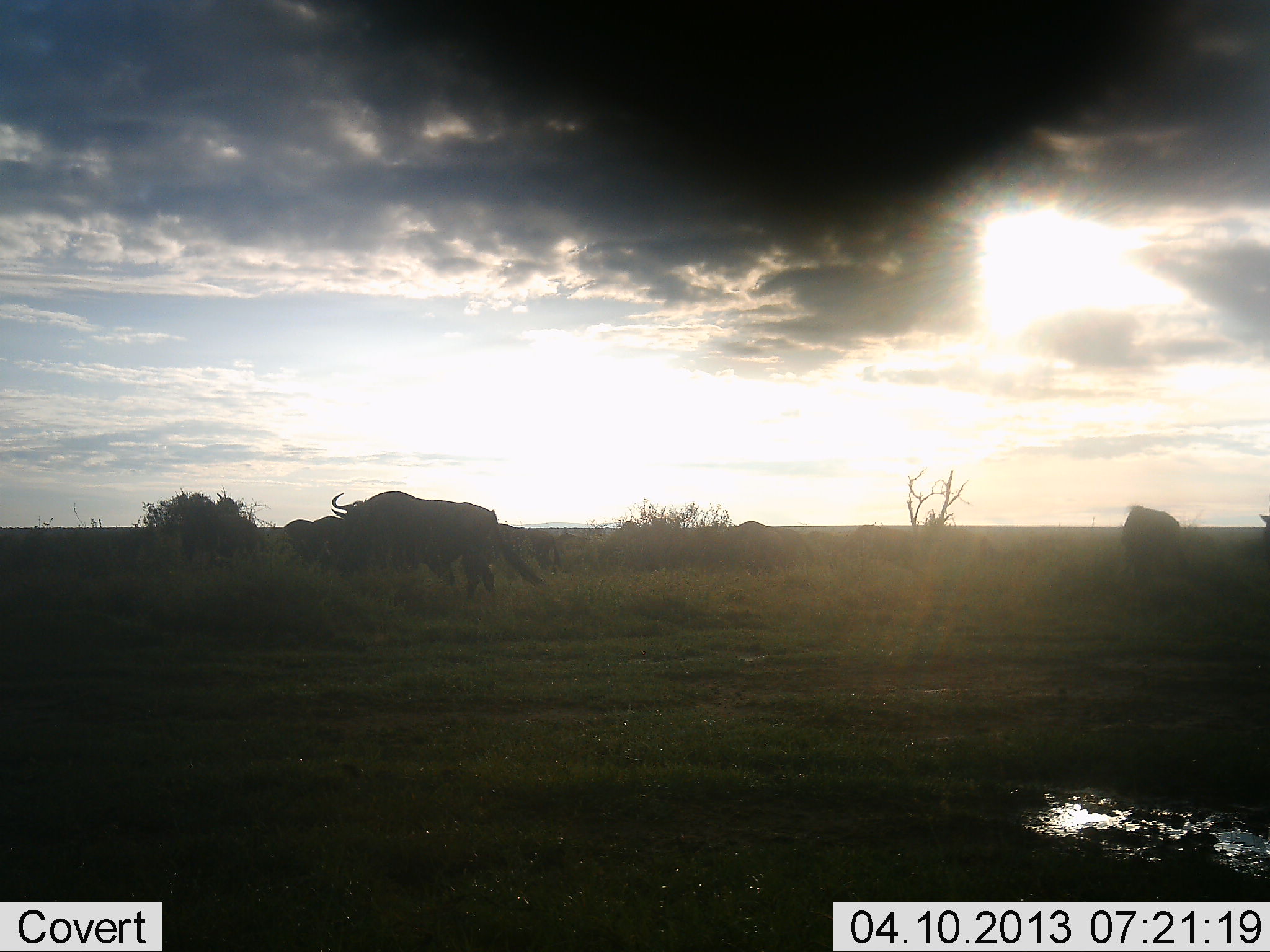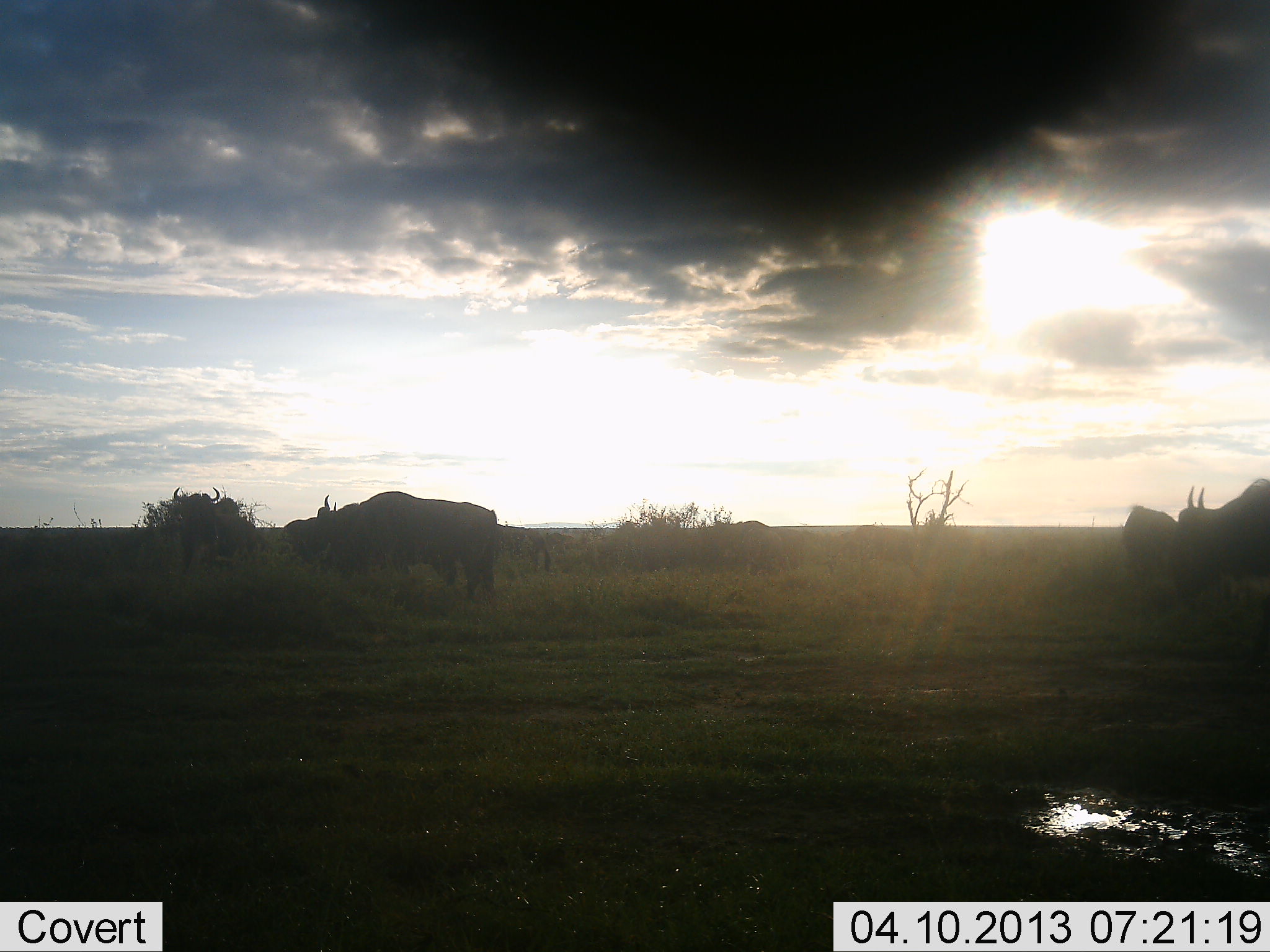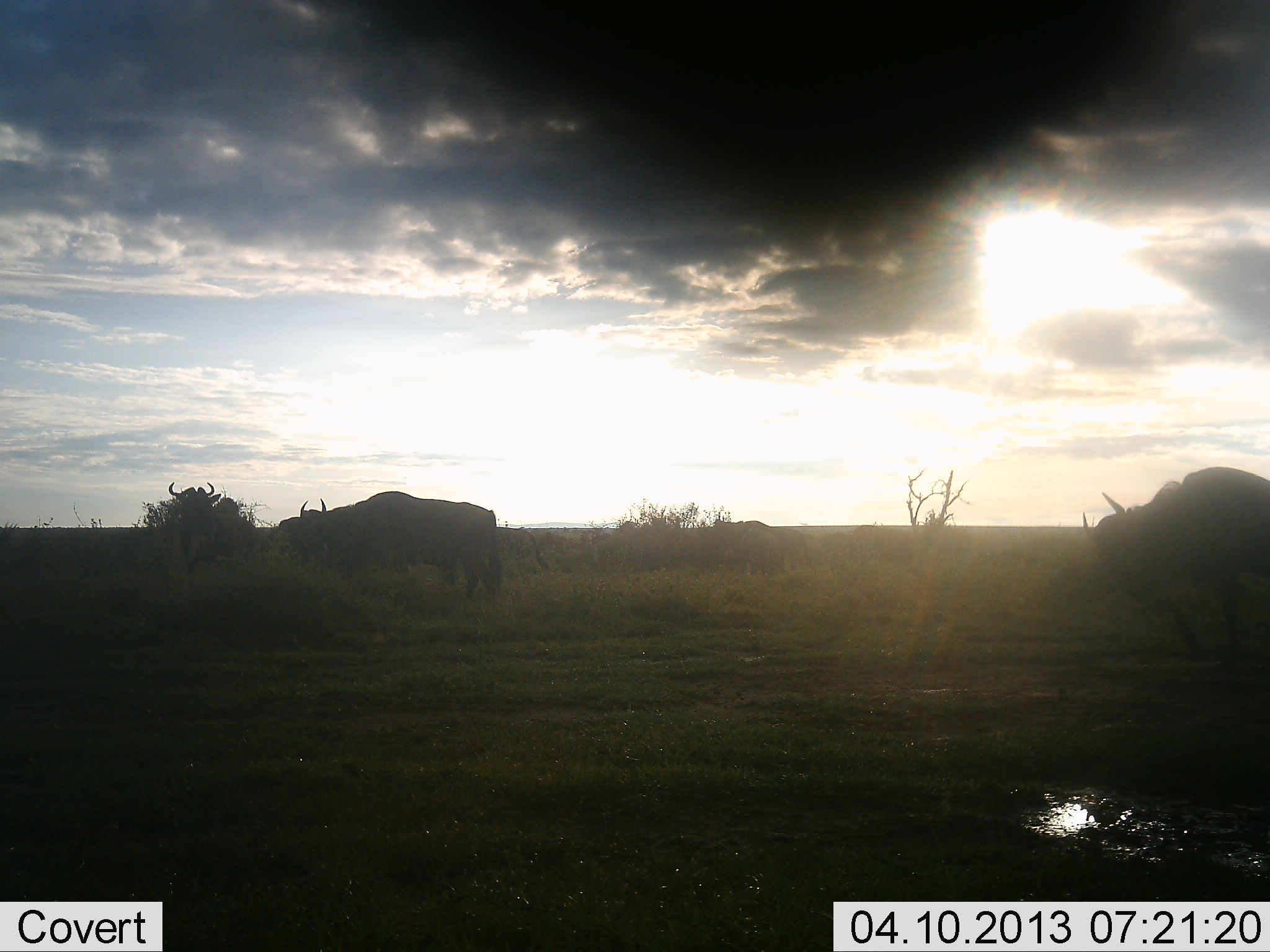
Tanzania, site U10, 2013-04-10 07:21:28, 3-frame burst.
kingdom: Animalia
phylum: Chordata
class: Mammalia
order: Artiodactyla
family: Bovidae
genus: Connochaetes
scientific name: Connochaetes taurinus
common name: blue wildebeest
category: wildebeest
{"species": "wildebeest (blue wildebeest) (Connochaetes taurinus)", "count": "7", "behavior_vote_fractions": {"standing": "48%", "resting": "0%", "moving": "70%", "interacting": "0%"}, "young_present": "0%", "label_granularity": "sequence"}